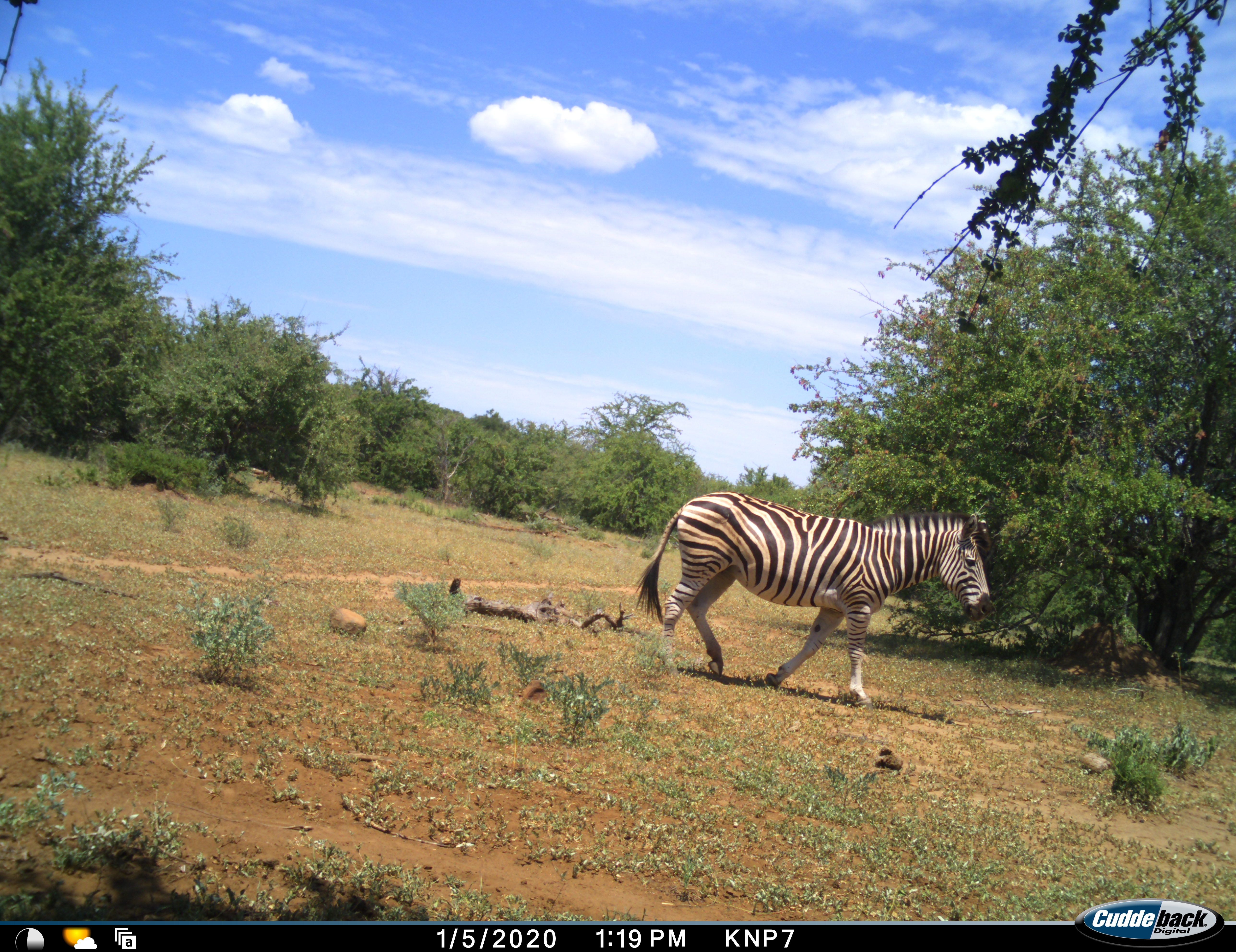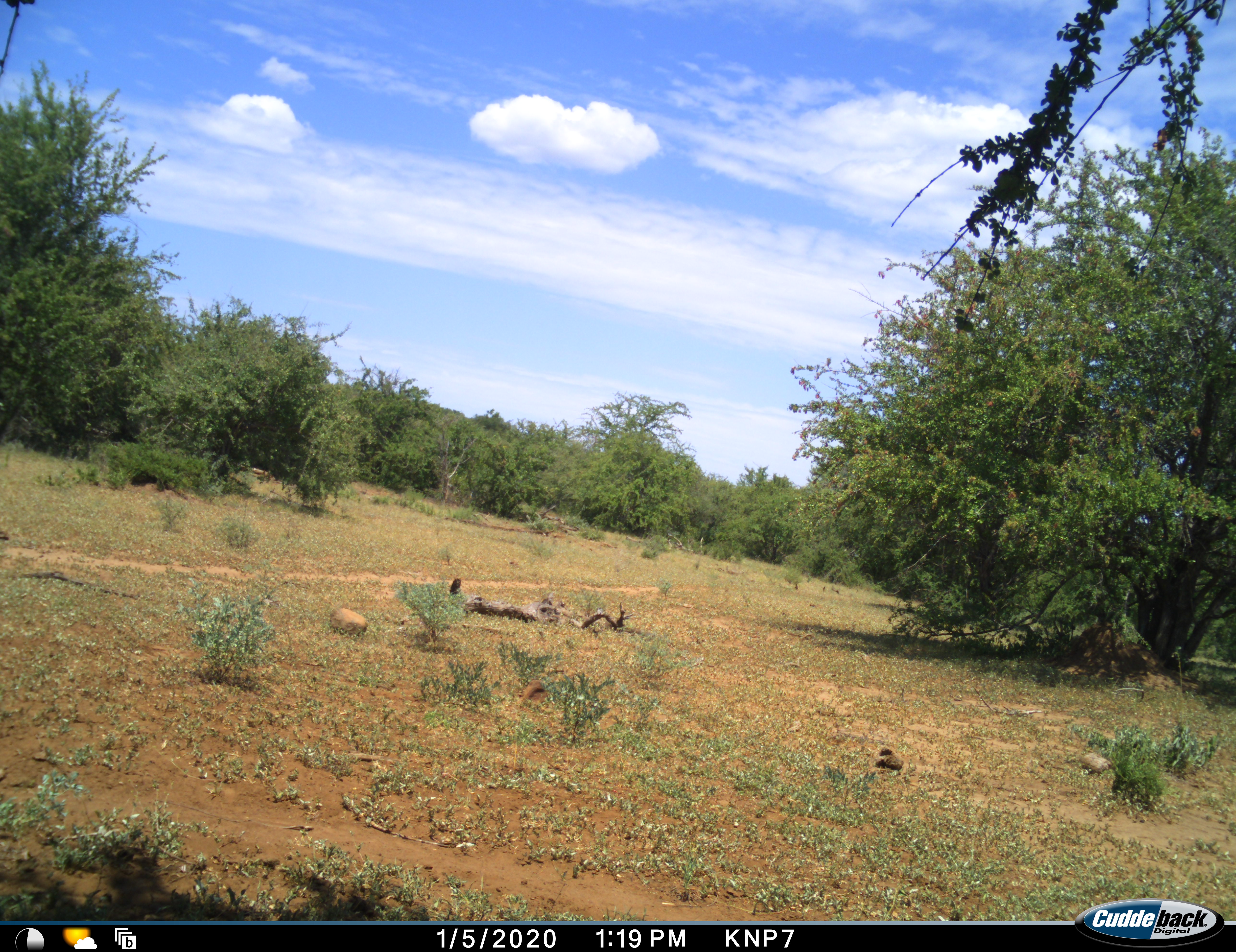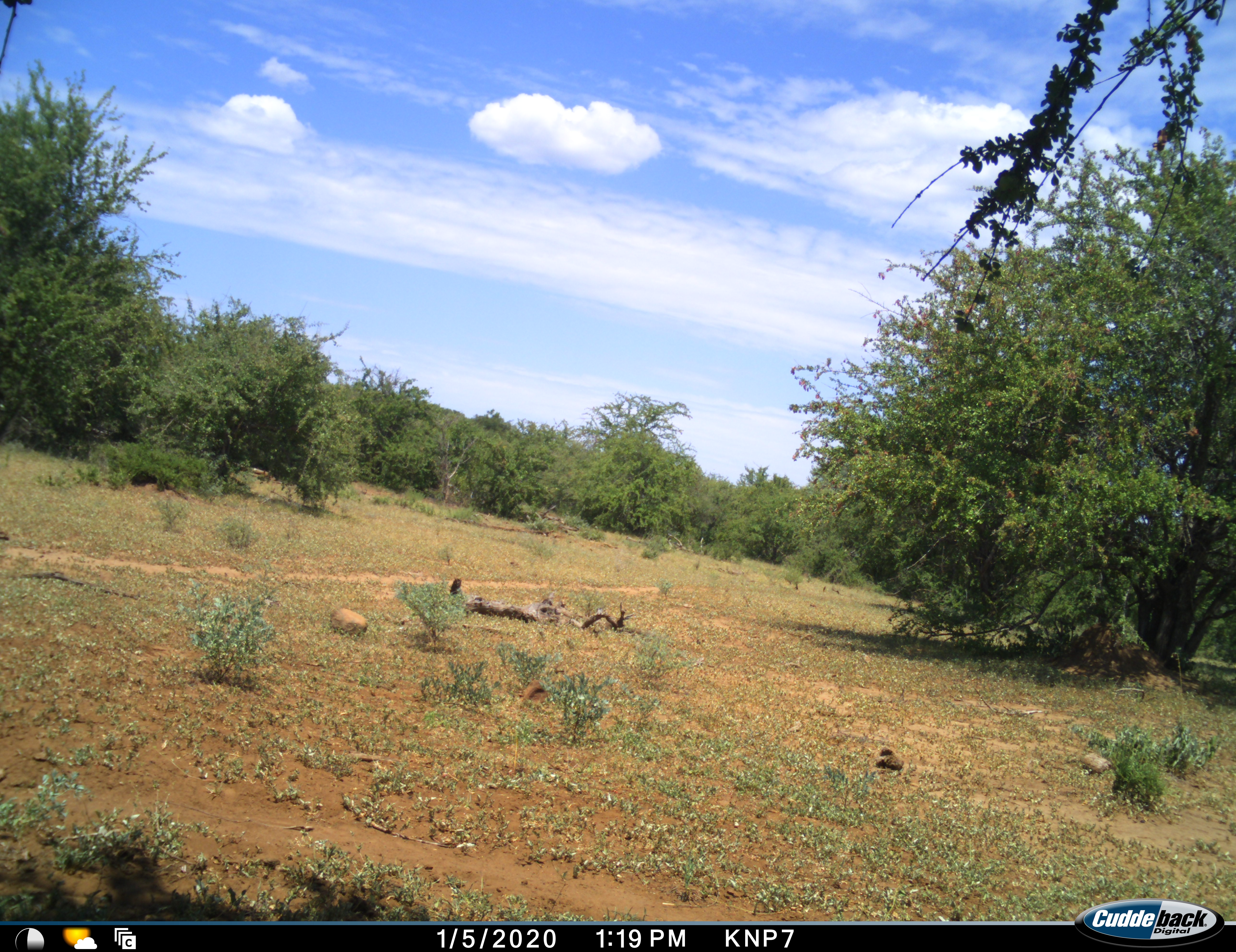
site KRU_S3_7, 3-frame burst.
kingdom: Animalia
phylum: Chordata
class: Mammalia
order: Perissodactyla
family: Equidae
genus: Equus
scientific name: Equus quagga burchellii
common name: burchell's zebra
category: zebraburchells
Zebraburchells (burchell's zebra) (Equus quagga burchellii), count 1. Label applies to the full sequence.